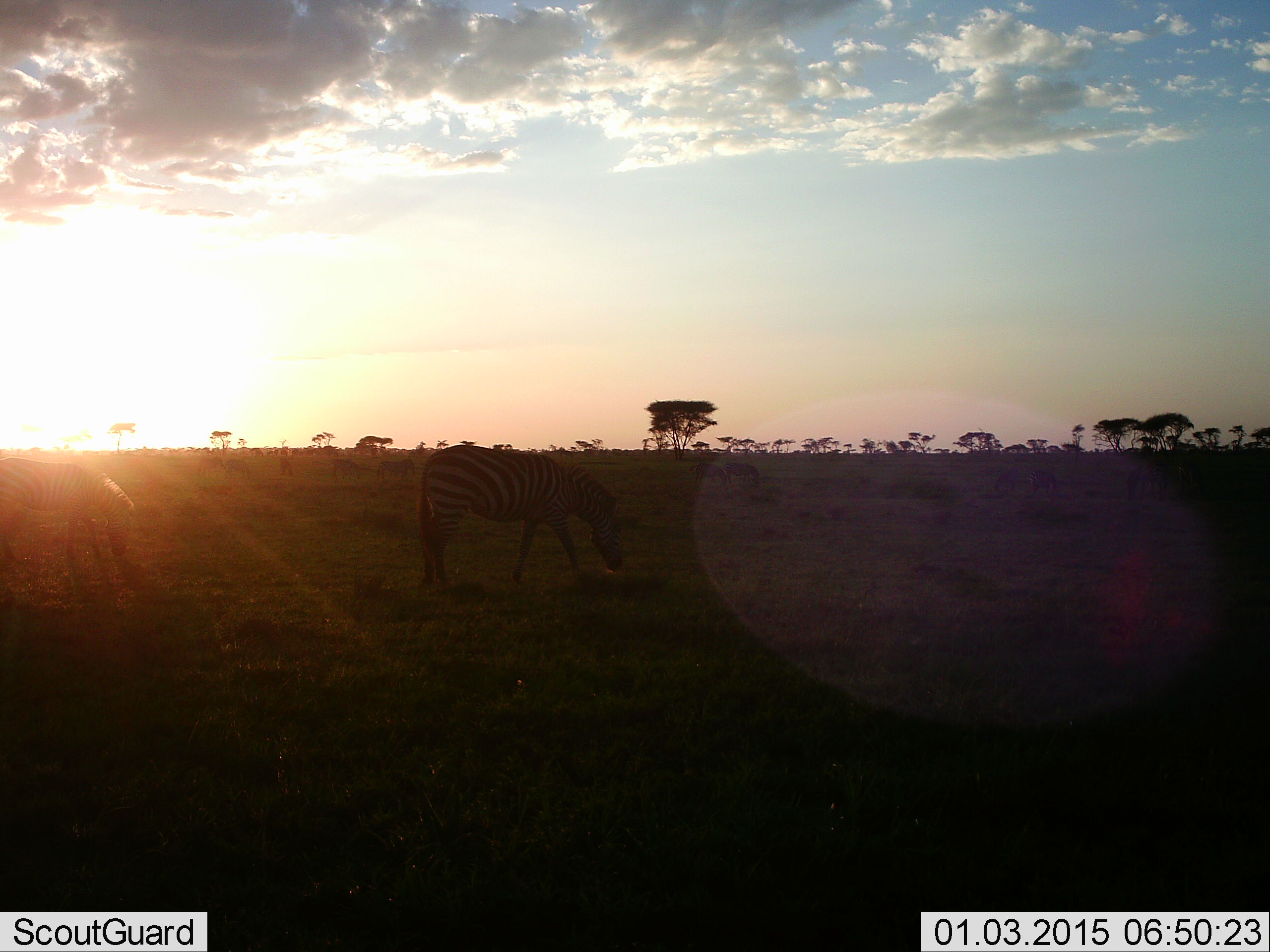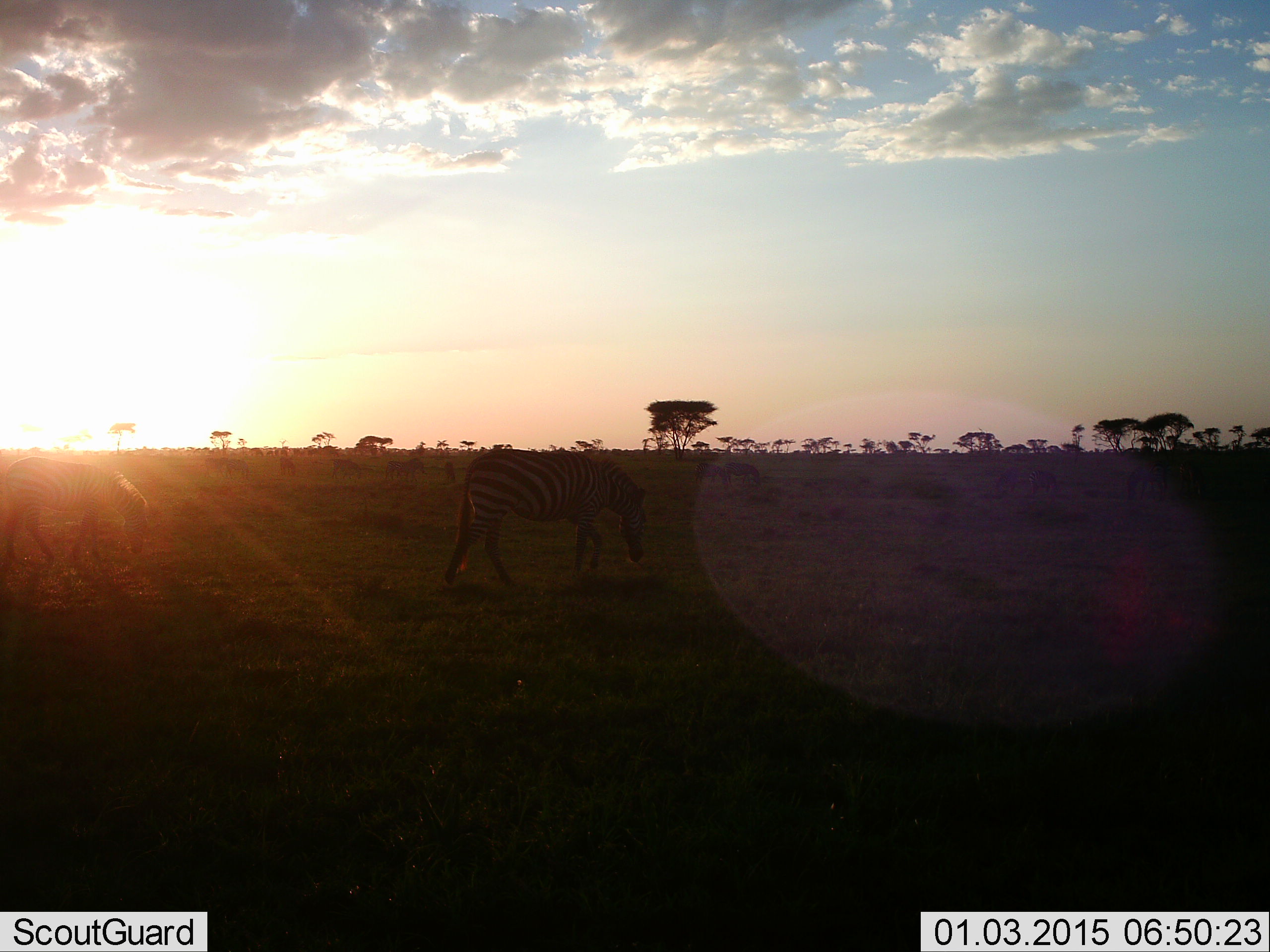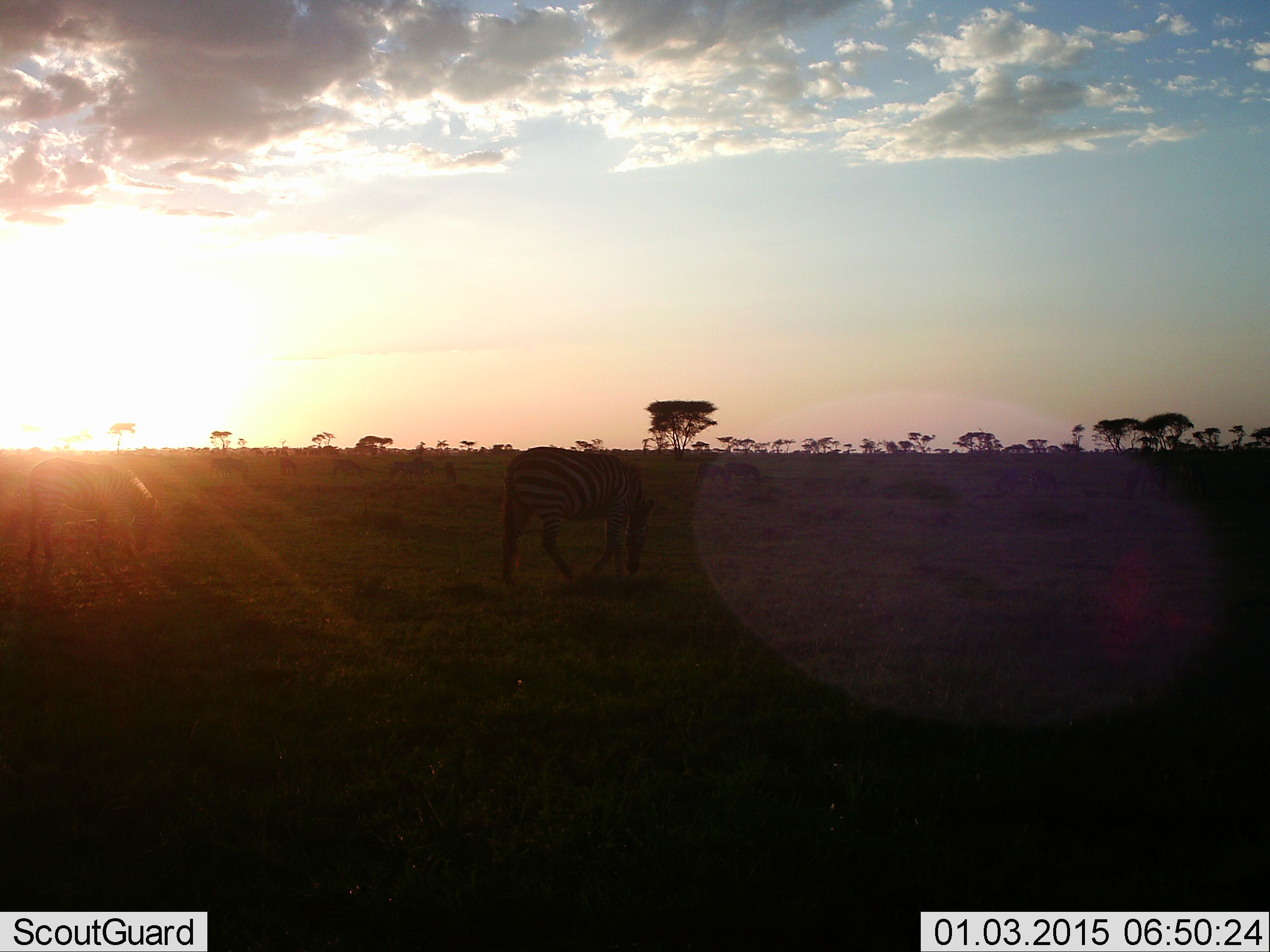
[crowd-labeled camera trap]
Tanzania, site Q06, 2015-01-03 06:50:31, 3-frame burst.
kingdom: Animalia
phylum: Chordata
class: Mammalia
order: Perissodactyla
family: Equidae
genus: Equus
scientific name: Equus quagga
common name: plains zebra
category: zebra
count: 2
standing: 10%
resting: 0%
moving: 90%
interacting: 0%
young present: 0%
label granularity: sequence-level